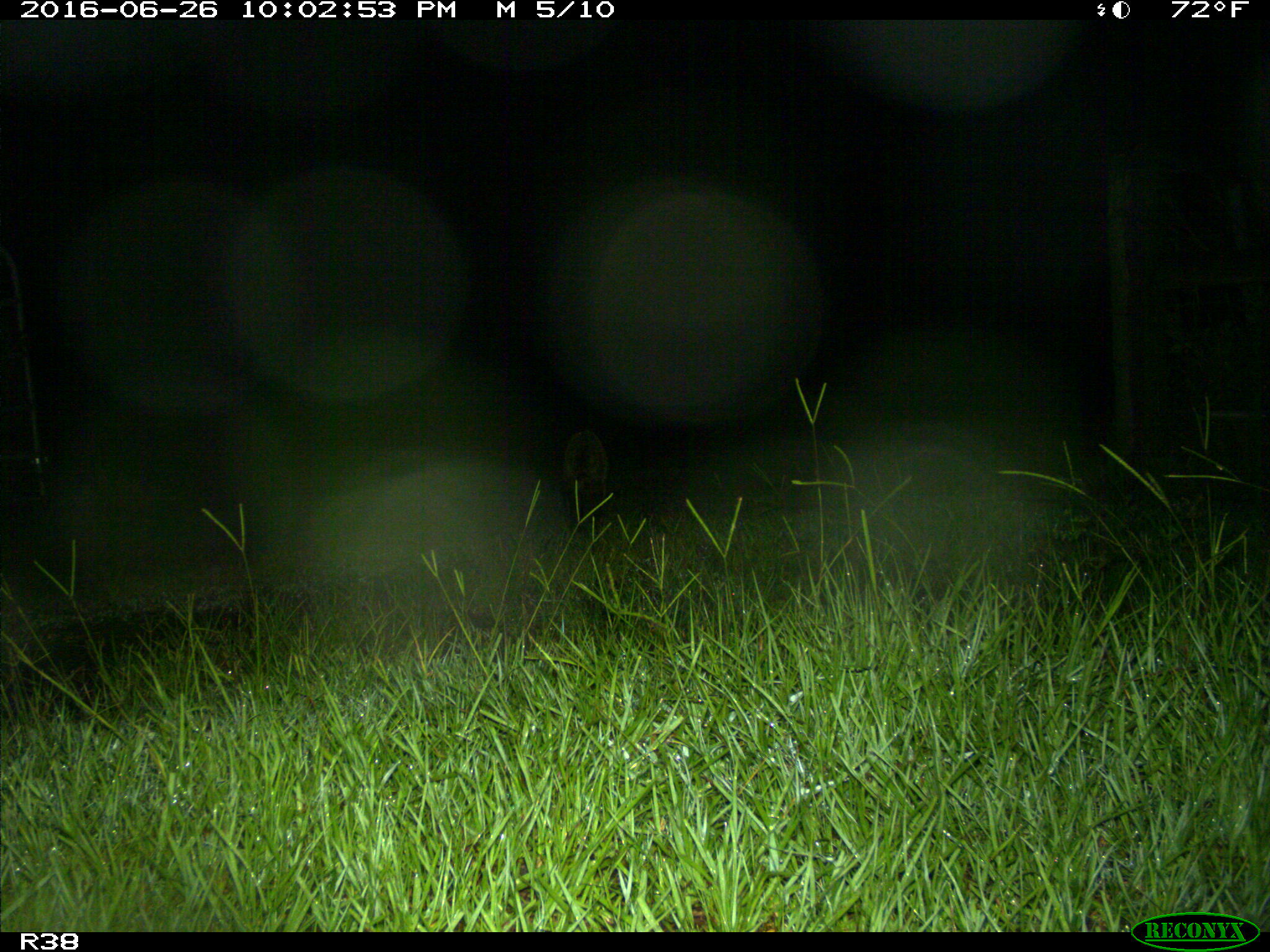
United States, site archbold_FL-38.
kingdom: Animalia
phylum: Chordata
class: Mammalia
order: Carnivora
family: Procyonidae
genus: Procyon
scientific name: Procyon lotor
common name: common raccoon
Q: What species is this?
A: Procyon lotor (common raccoon).